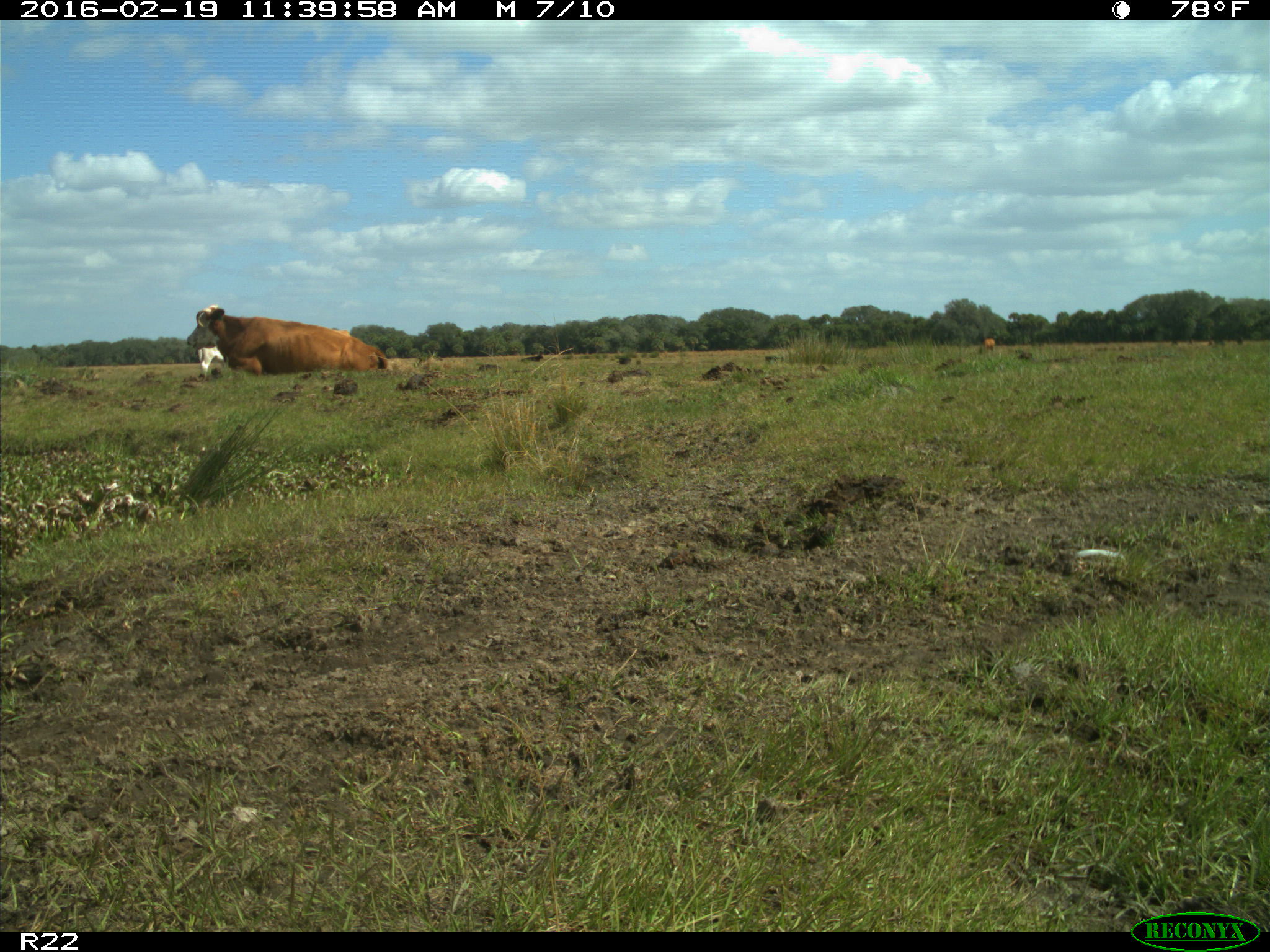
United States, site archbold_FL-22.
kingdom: Animalia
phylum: Chordata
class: Mammalia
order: Artiodactyla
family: Bovidae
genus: Bos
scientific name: Bos taurus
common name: domestic cow